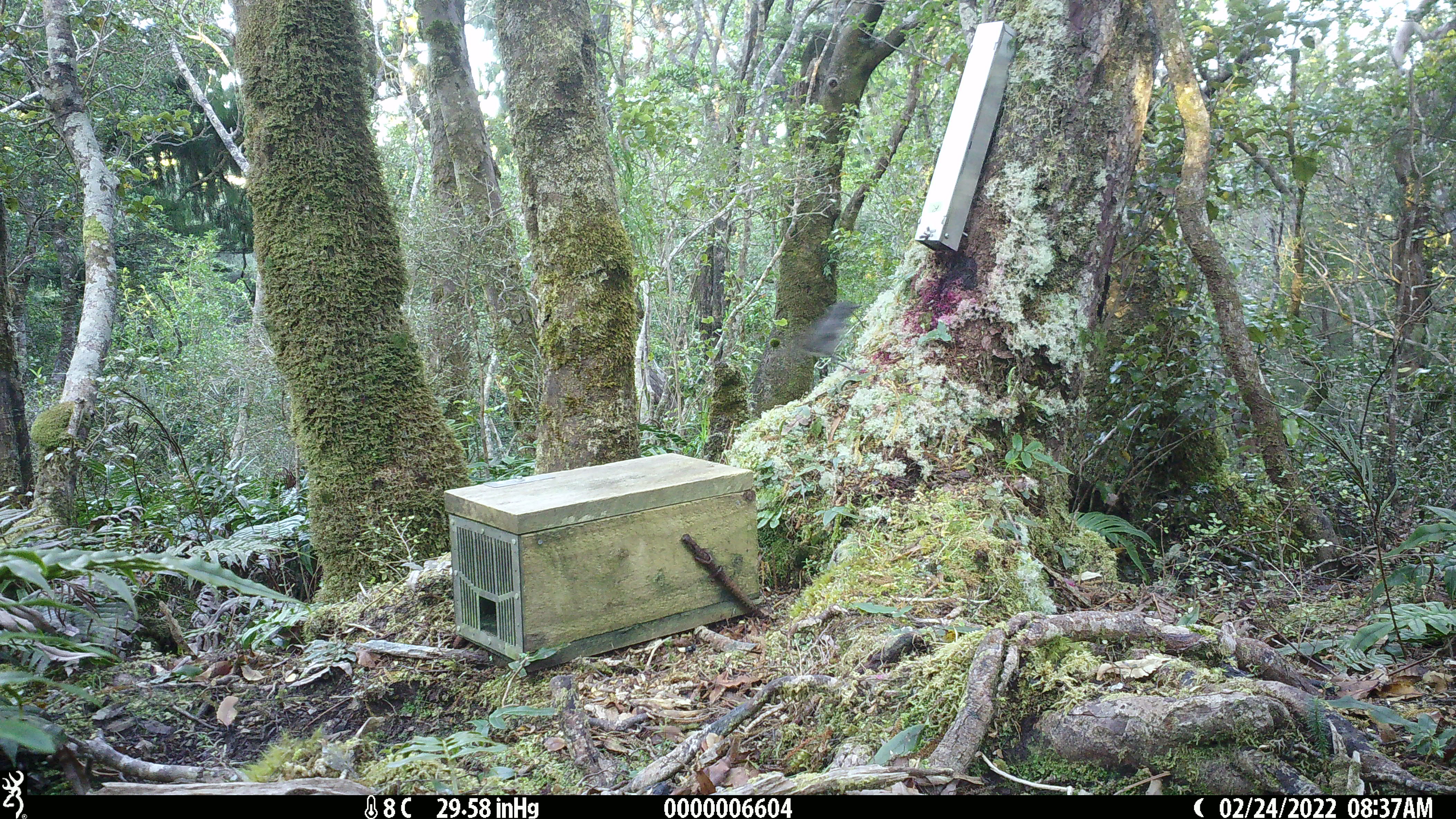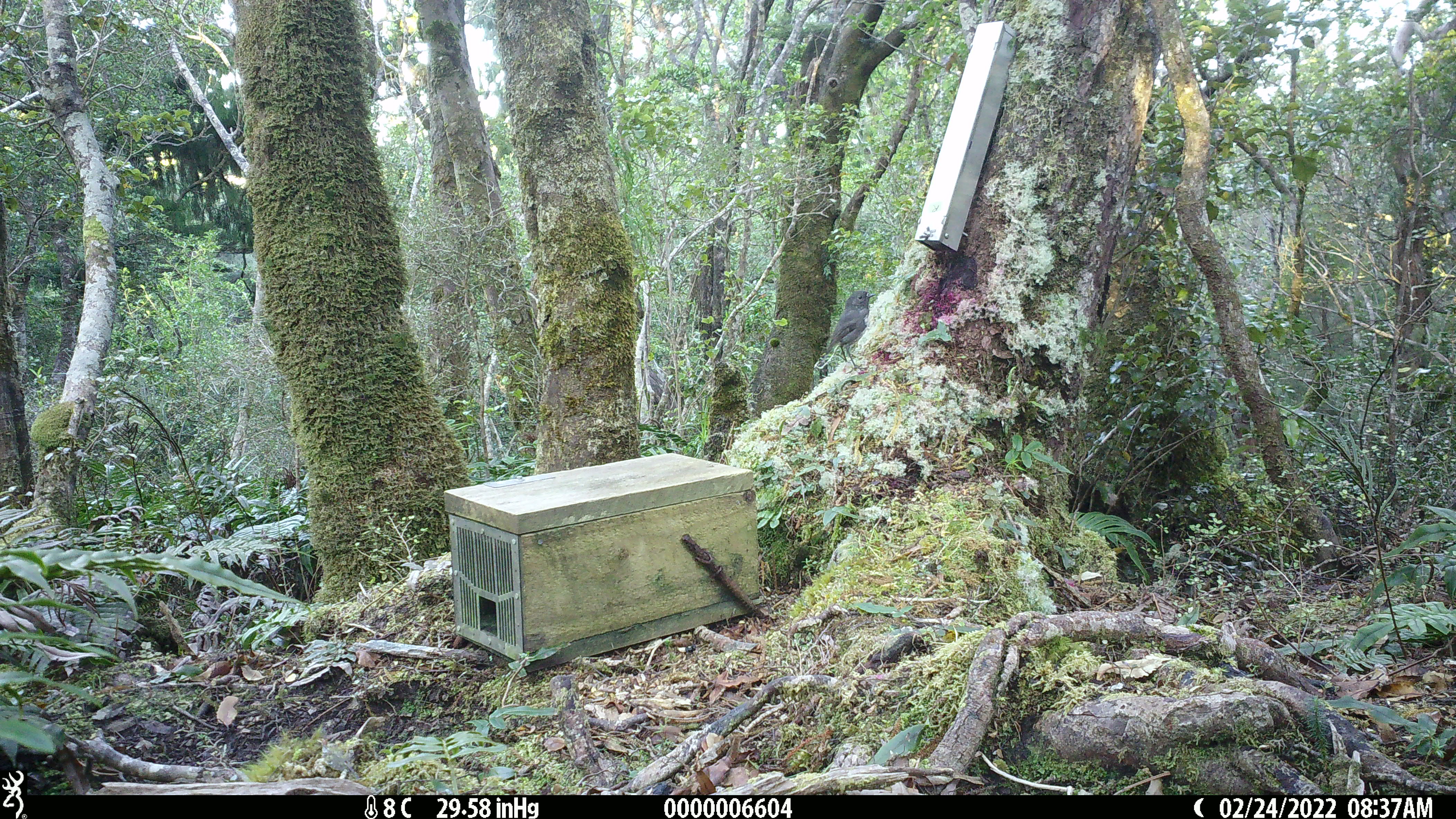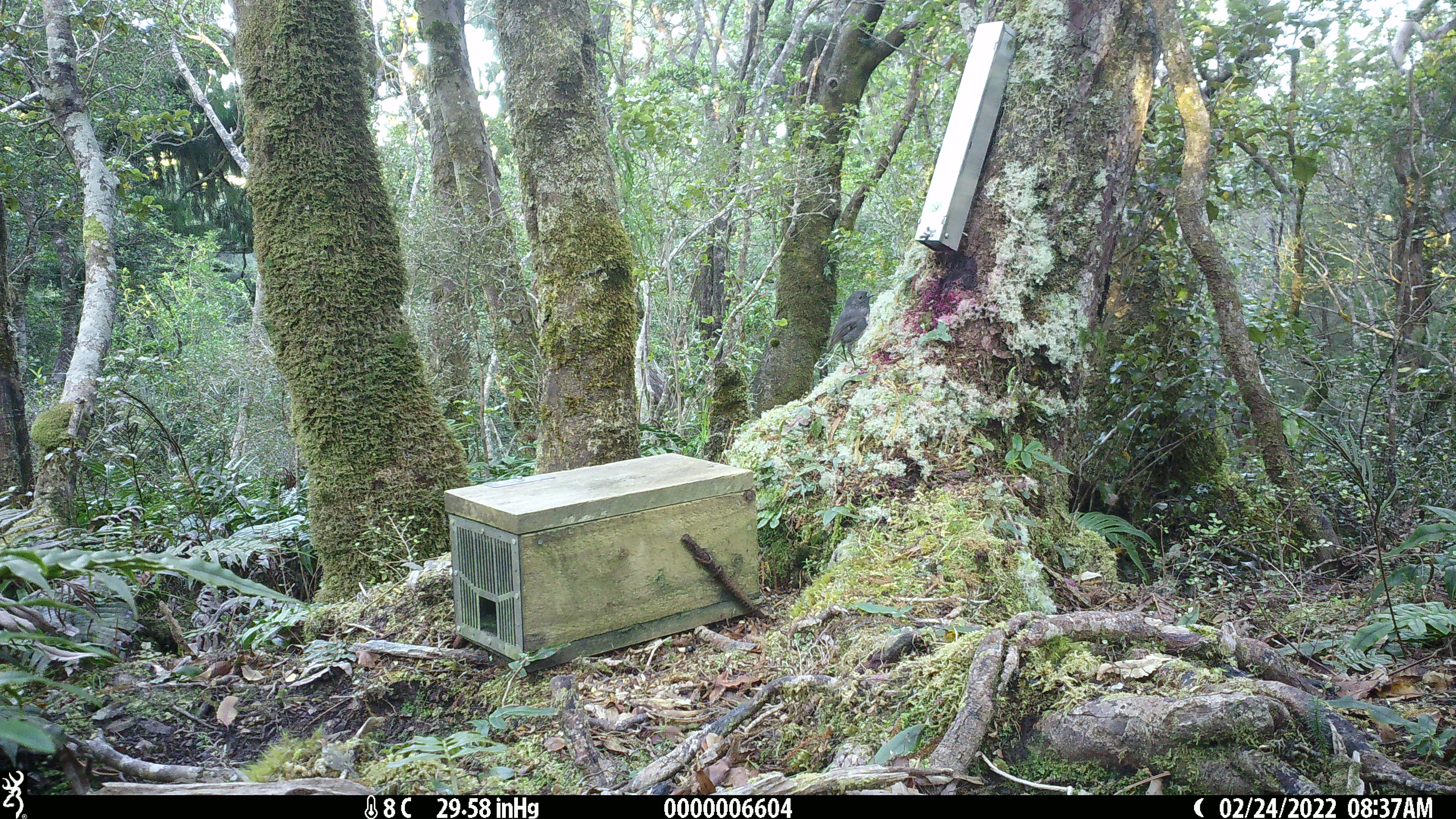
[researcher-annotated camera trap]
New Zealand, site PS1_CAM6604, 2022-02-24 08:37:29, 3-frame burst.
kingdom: Animalia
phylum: Chordata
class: Aves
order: Passeriformes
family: Petroicidae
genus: Petroica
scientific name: Petroica australis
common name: new zealand robin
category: robin